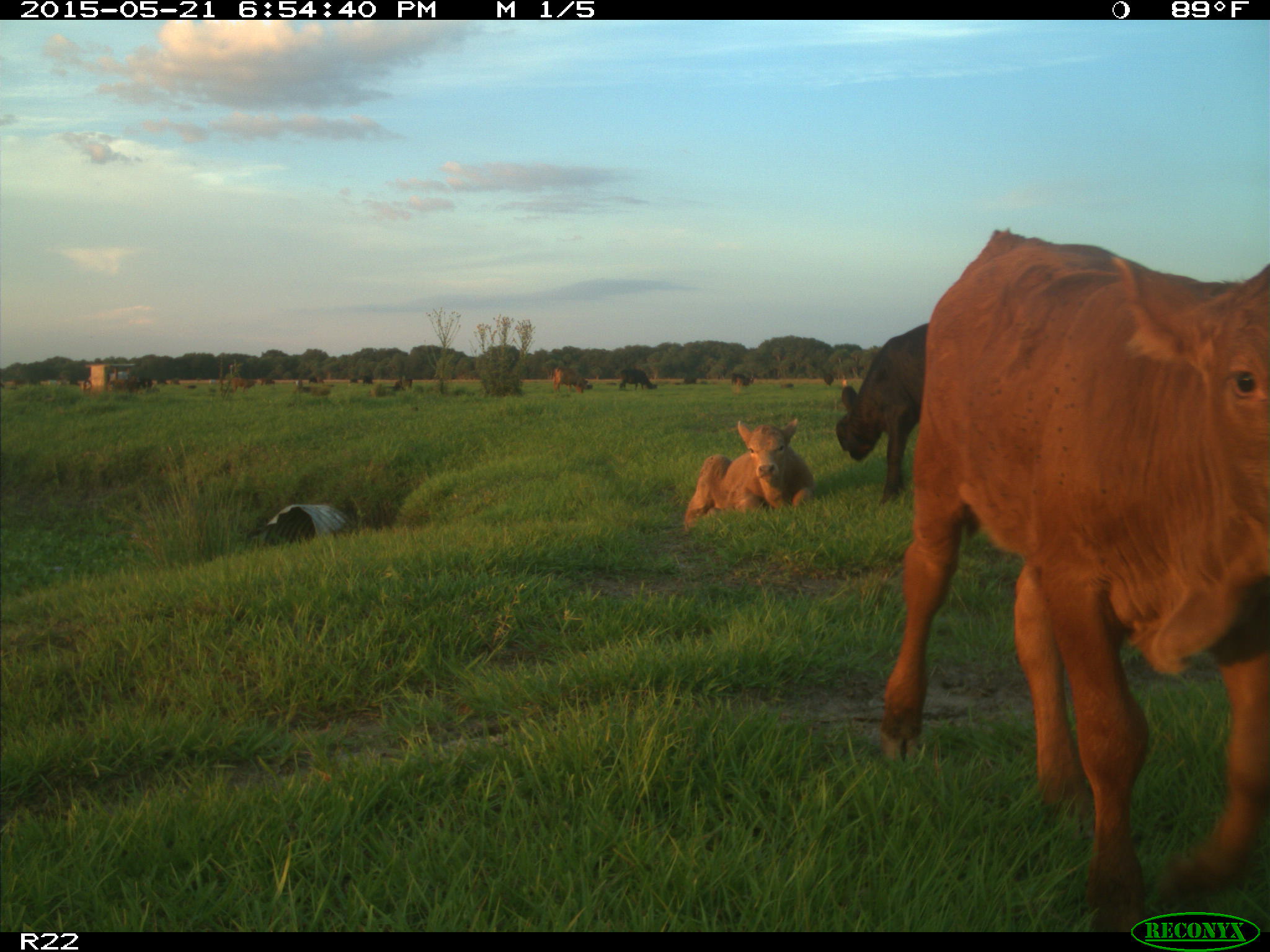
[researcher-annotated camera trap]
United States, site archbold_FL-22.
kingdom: Animalia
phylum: Chordata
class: Mammalia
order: Artiodactyla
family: Bovidae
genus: Bos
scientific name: Bos taurus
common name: domestic cow